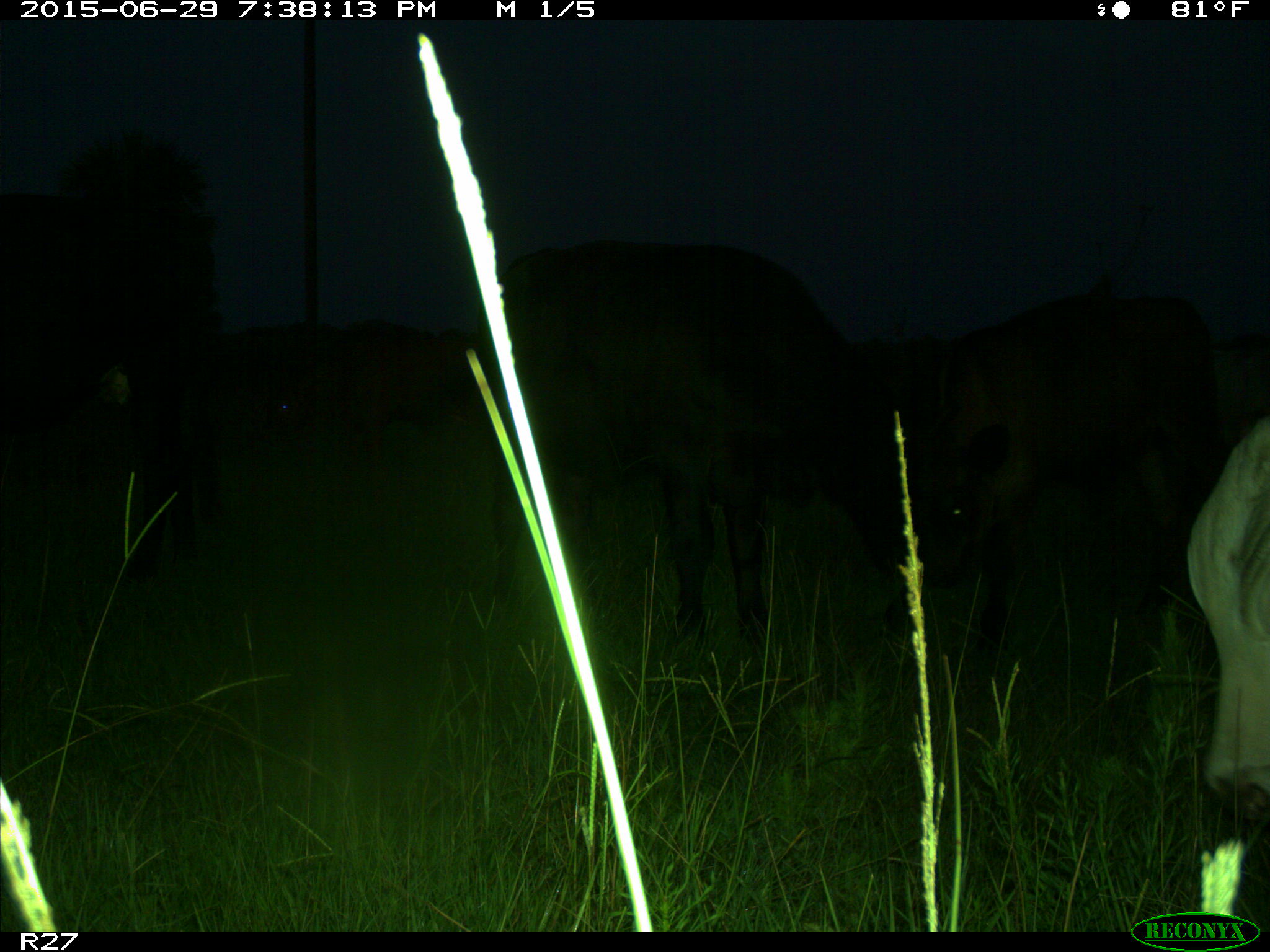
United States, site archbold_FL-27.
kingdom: Animalia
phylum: Chordata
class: Mammalia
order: Artiodactyla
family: Bovidae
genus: Bos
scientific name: Bos taurus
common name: domestic cow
Bos taurus (domestic cow).